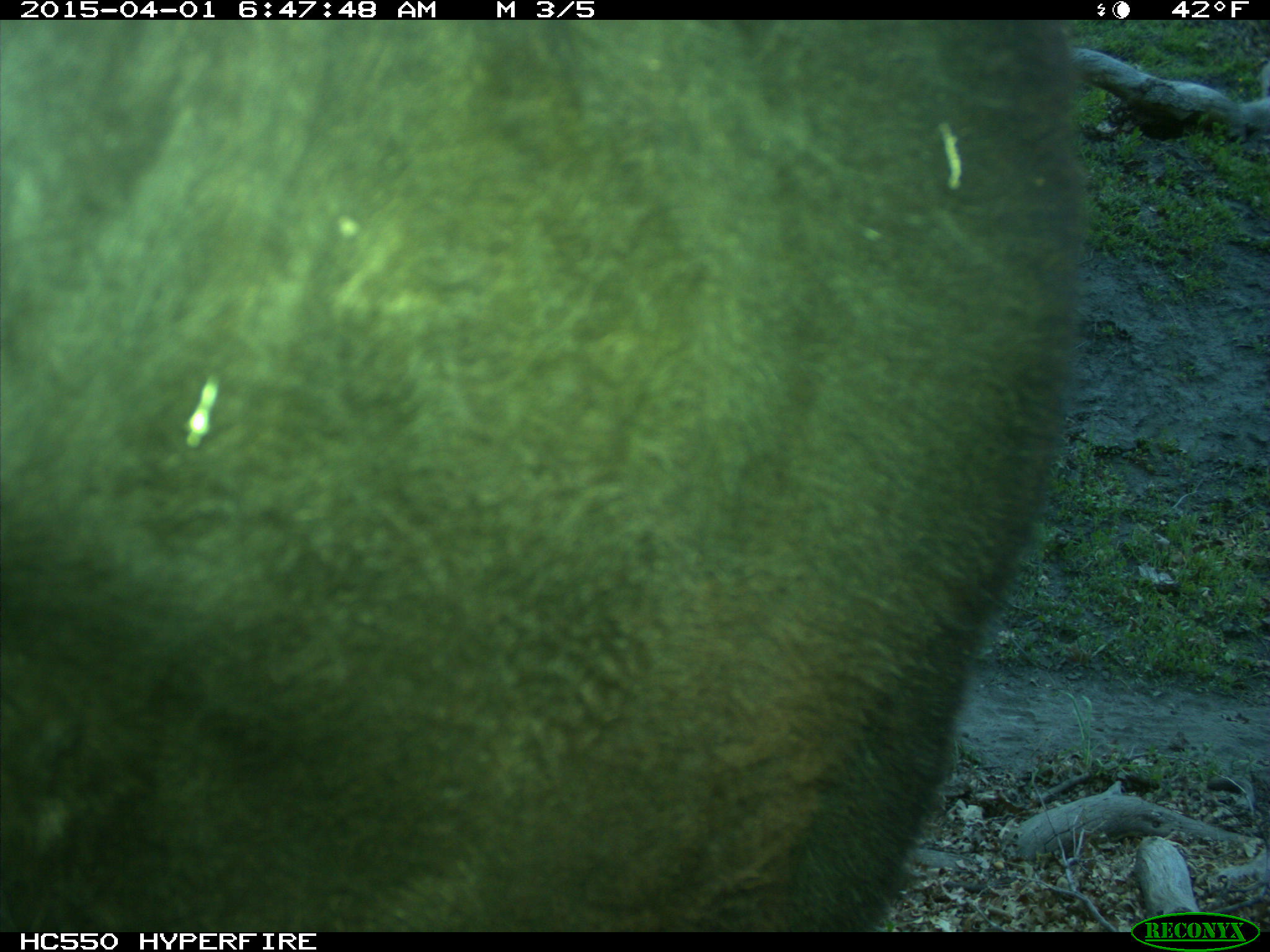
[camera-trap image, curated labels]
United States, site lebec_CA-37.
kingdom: Animalia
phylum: Chordata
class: Mammalia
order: Artiodactyla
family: Bovidae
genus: Bos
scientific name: Bos taurus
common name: domestic cow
Bos taurus (domestic cow).